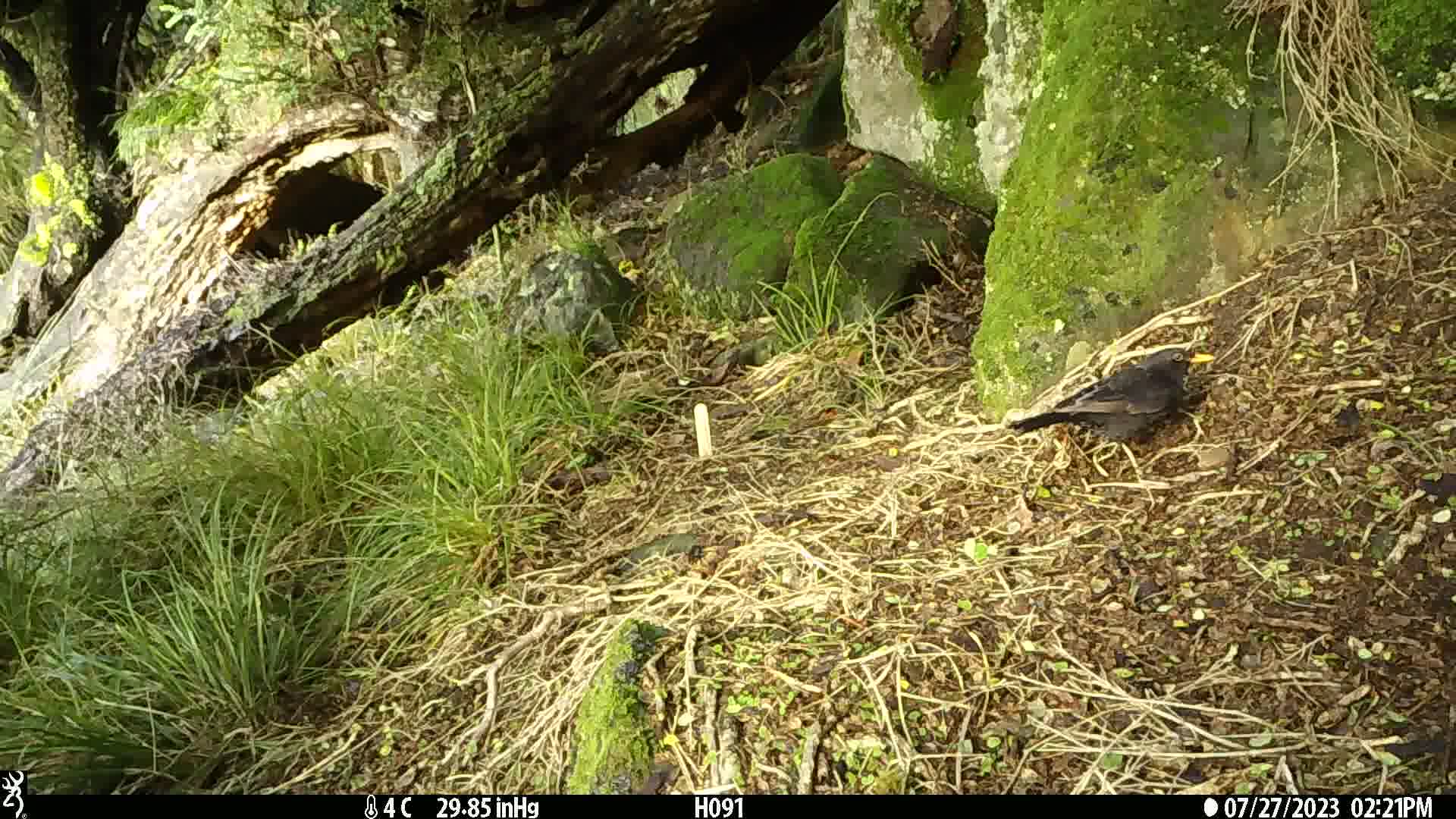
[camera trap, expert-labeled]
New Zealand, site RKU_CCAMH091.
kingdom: Animalia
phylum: Chordata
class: Aves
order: Passeriformes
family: Turdidae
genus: Turdus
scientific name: Turdus merula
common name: eurasian blackbird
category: blackbird